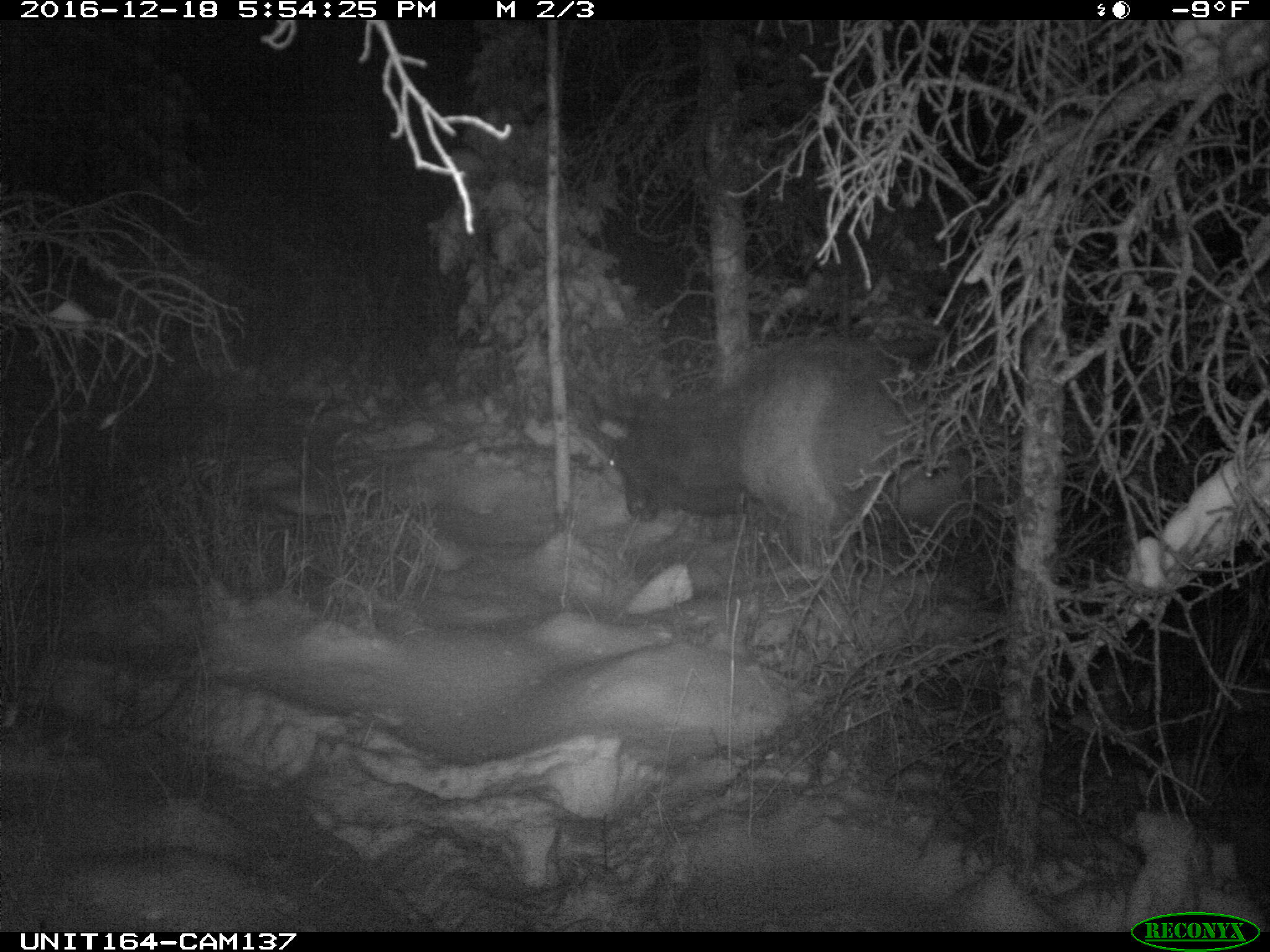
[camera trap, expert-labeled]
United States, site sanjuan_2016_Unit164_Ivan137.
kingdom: Animalia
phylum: Chordata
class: Mammalia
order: Artiodactyla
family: Cervidae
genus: Cervus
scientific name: Cervus elaphus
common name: red deer